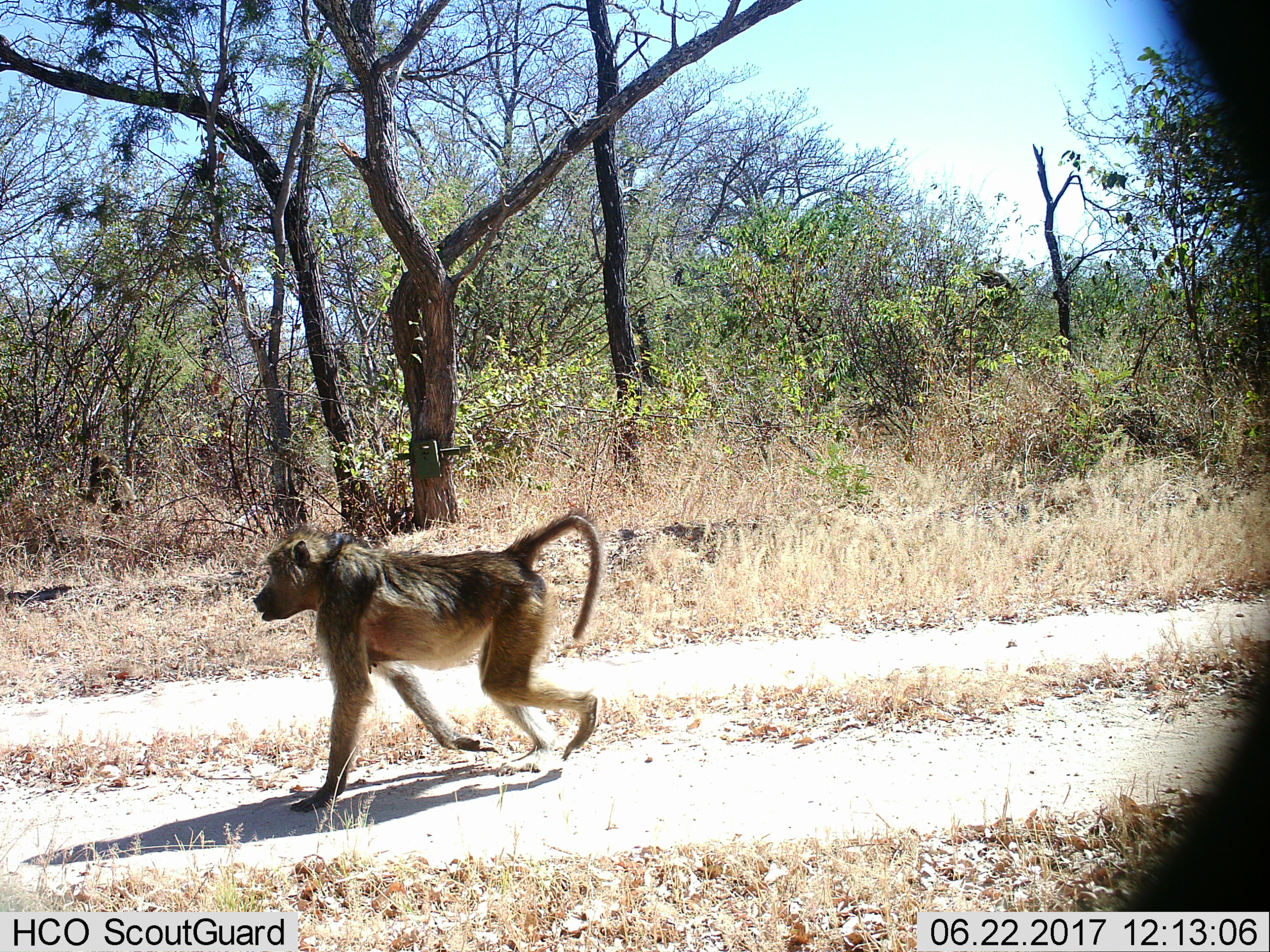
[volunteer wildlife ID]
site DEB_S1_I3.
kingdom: Animalia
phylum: Chordata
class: Mammalia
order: Primates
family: Cercopithecidae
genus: Papio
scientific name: Papio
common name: baboon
Baboon (Papio), count 1. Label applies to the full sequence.